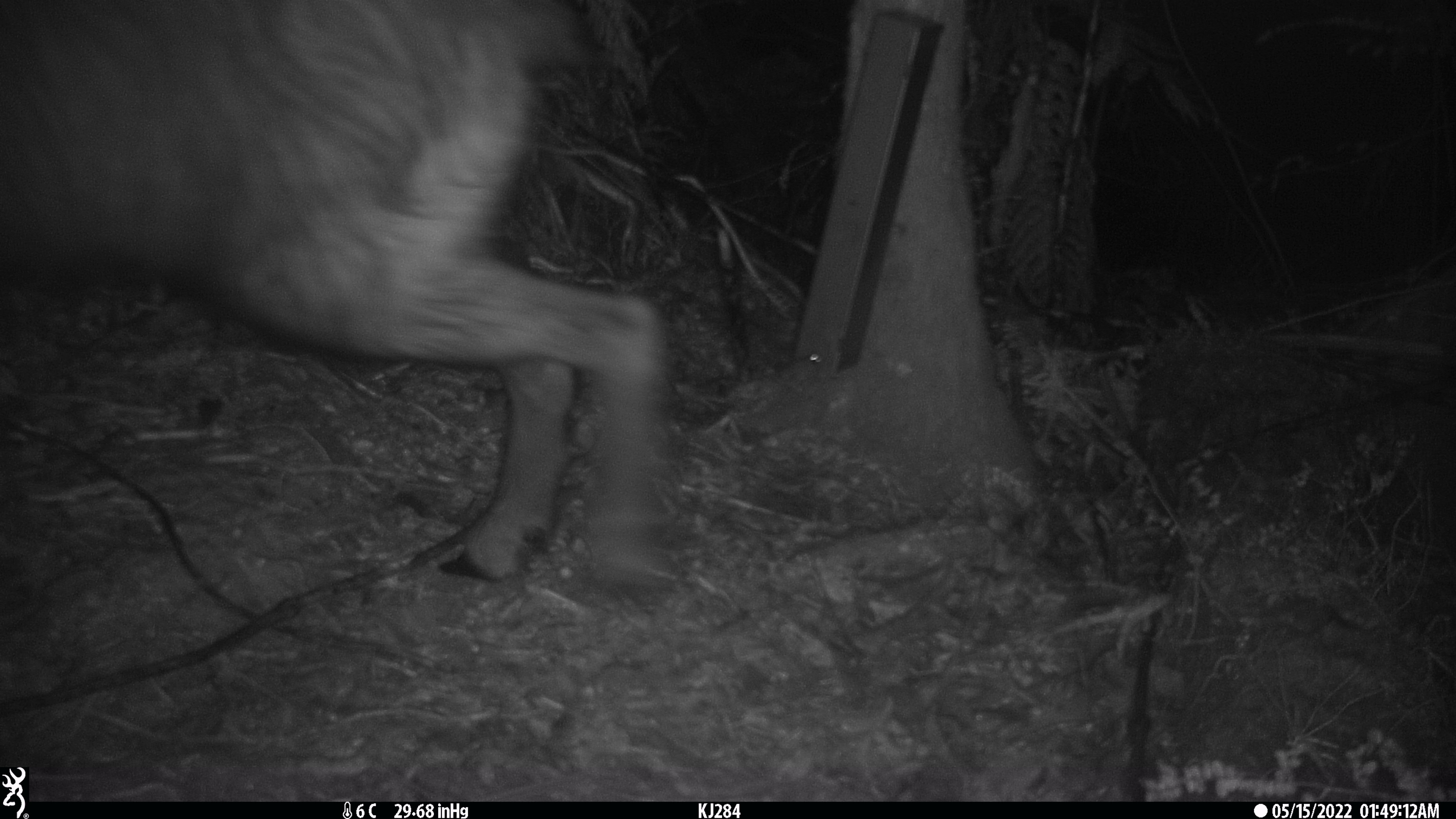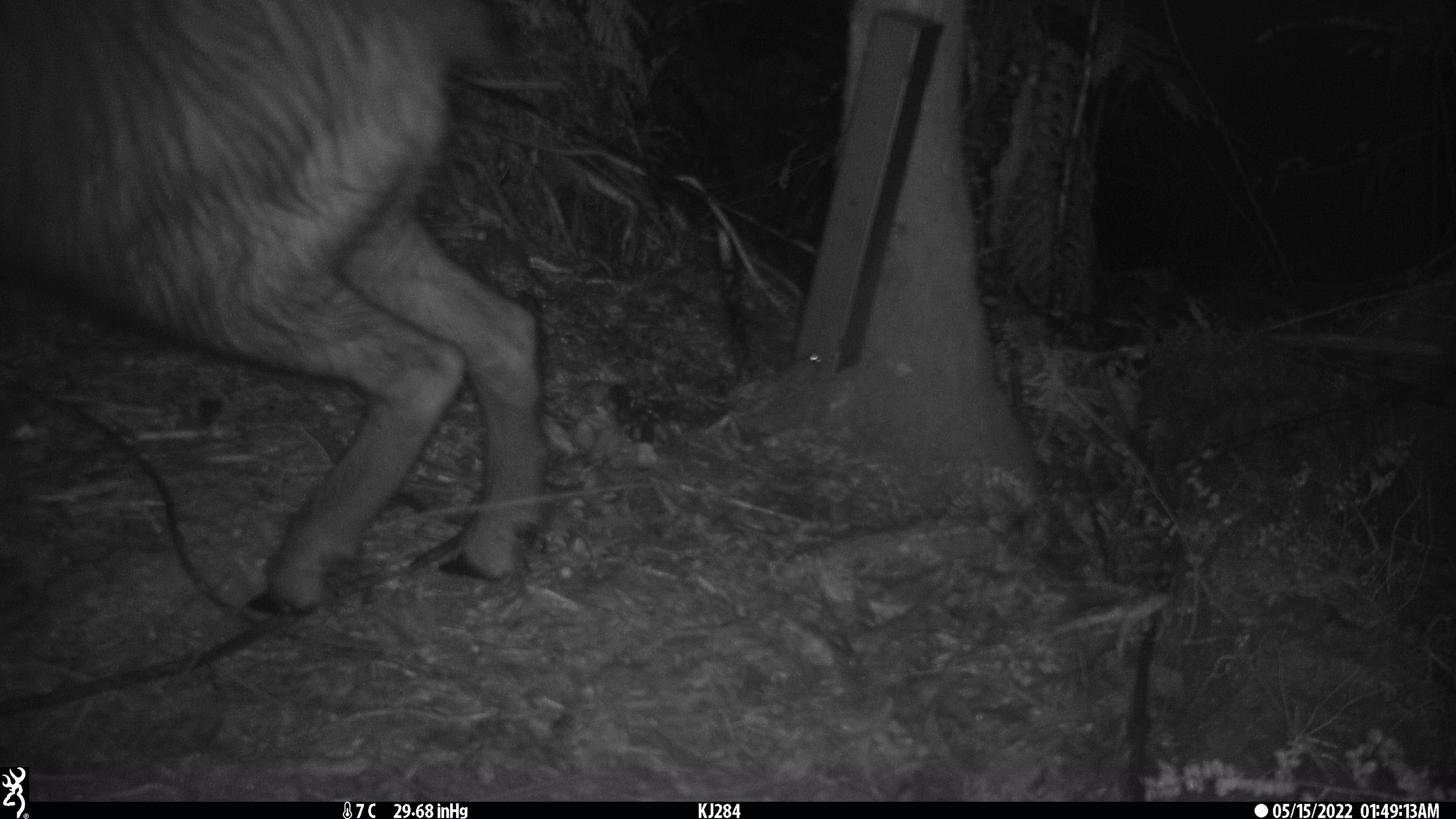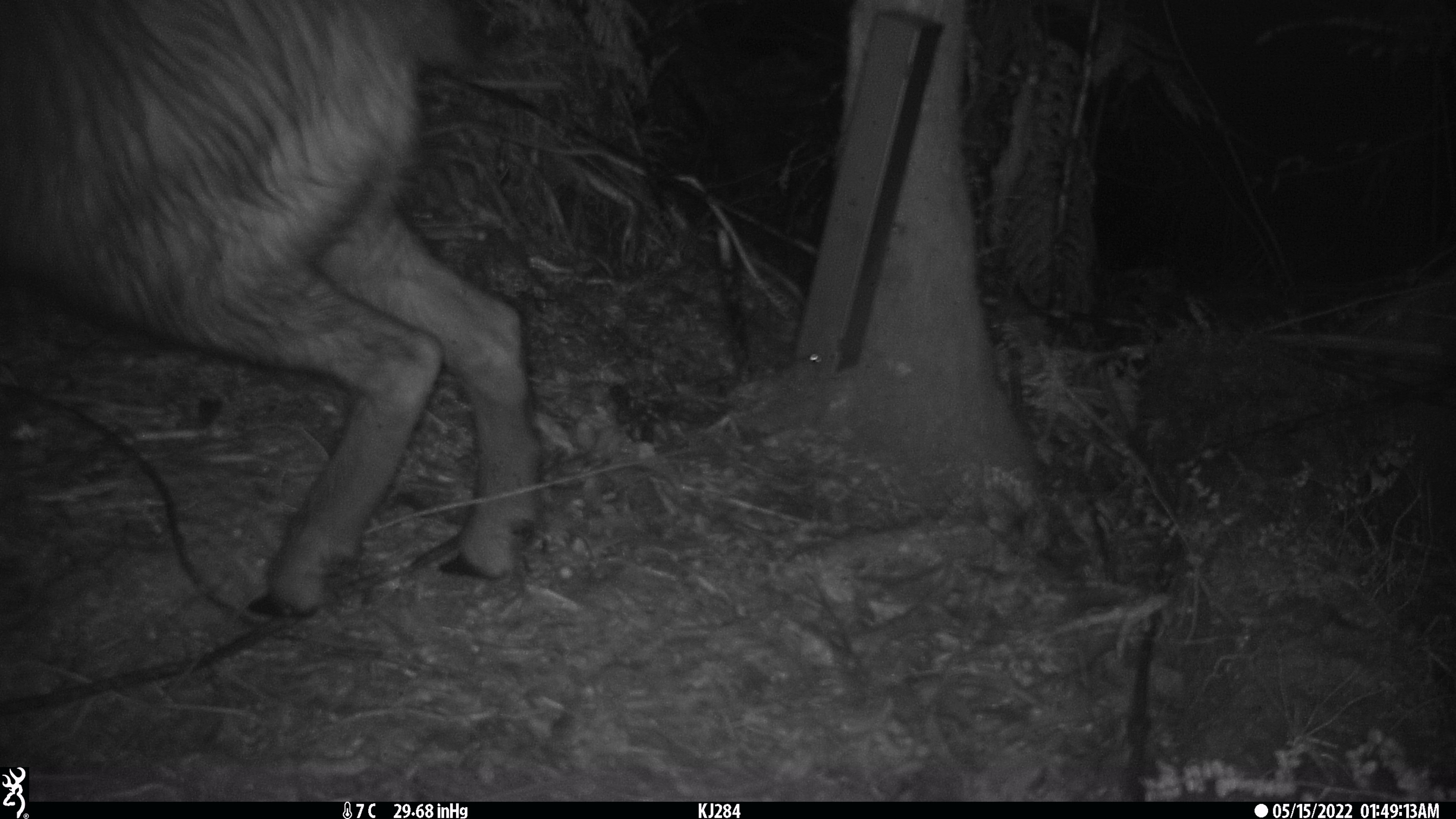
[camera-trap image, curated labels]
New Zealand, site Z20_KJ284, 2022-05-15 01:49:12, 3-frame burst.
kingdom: Animalia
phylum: Chordata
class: Mammalia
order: Artiodactyla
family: Bovidae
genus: Rupicapra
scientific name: Rupicapra rupicapra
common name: alpine chamois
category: chamois